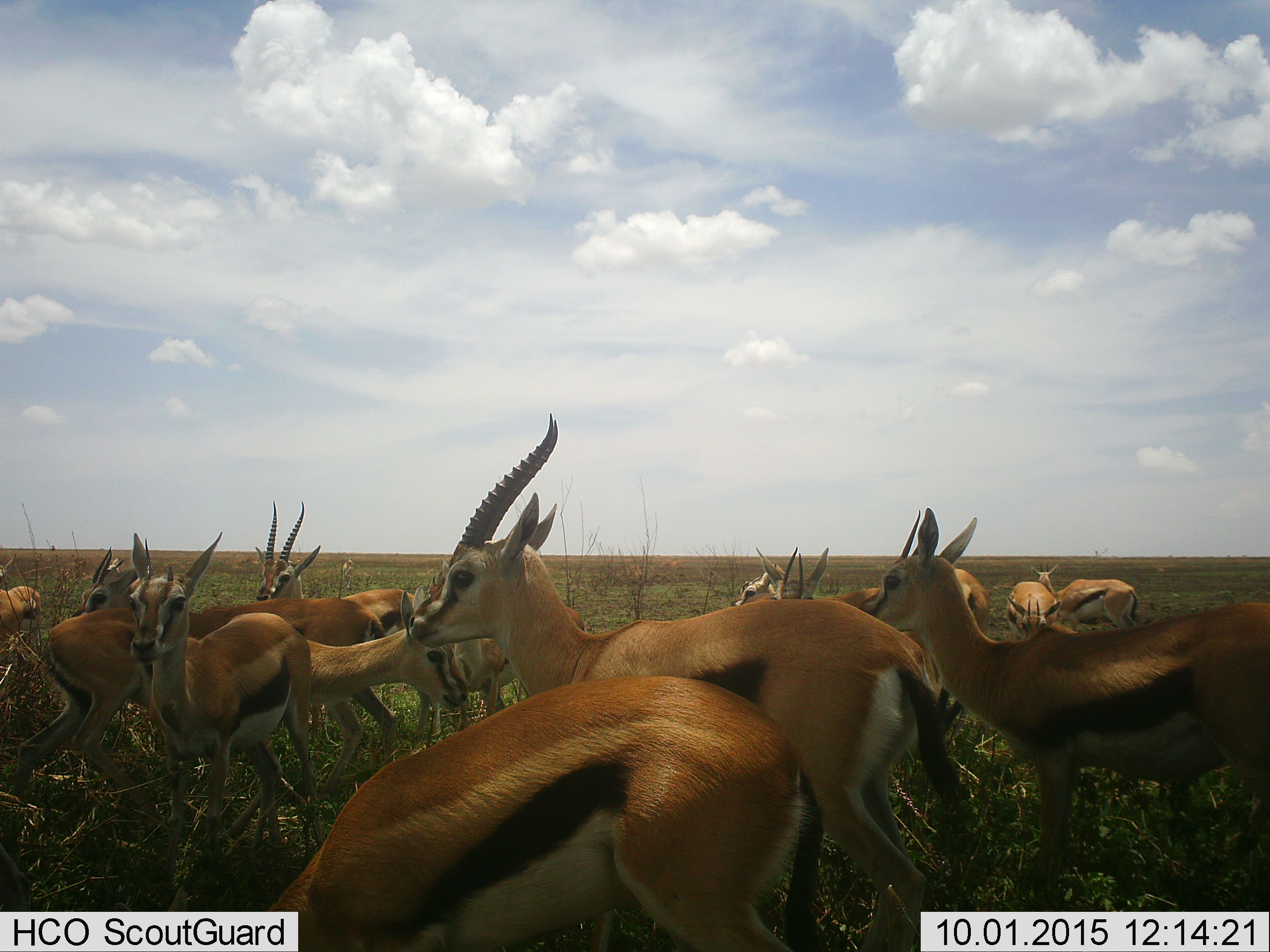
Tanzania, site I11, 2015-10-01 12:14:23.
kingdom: Animalia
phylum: Chordata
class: Mammalia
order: Artiodactyla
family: Bovidae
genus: Eudorcas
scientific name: Eudorcas thomsonii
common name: thomson's gazelle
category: gazellethomsons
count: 11-50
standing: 89%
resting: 11%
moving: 11%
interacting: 11%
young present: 22%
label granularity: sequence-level